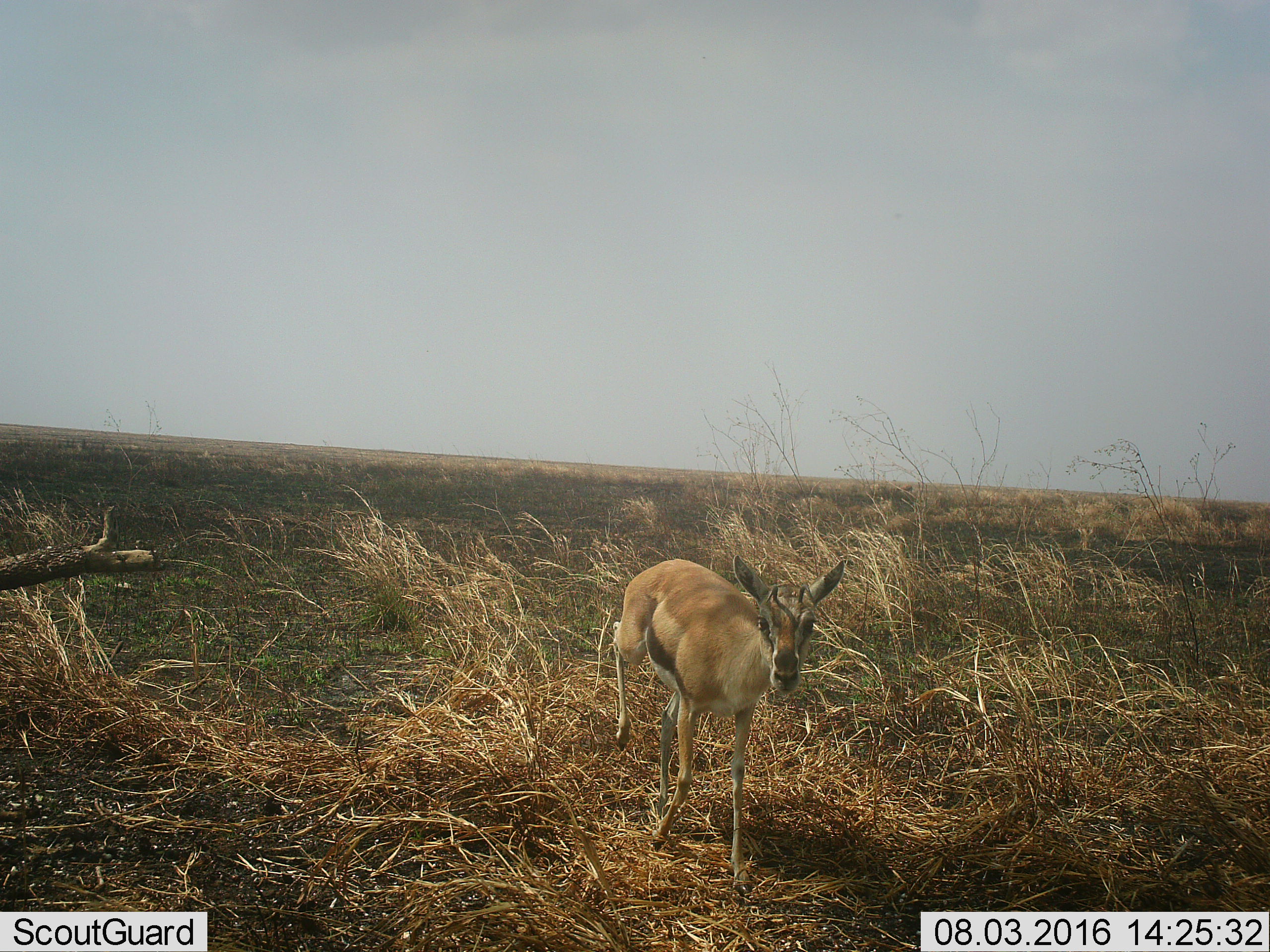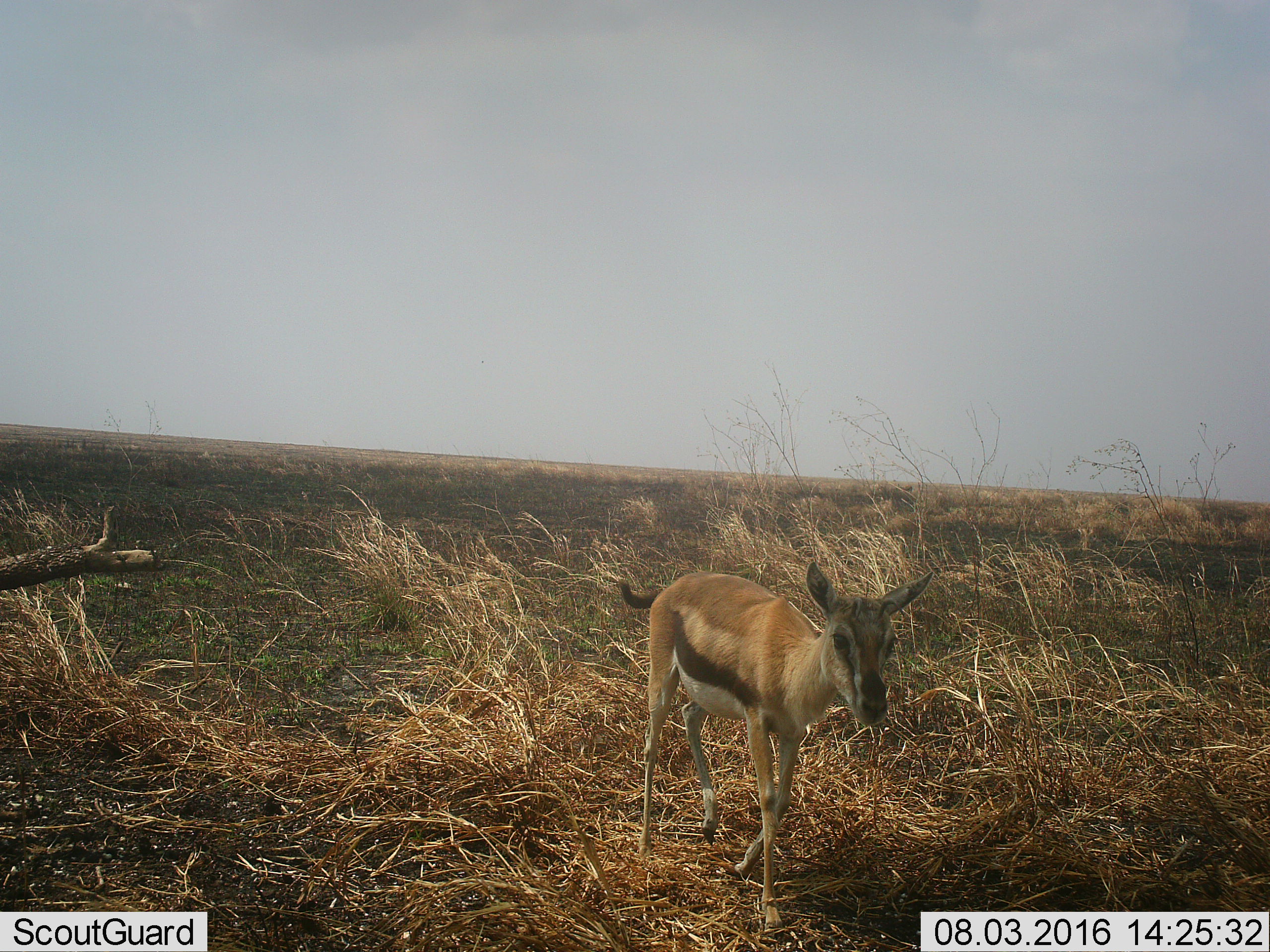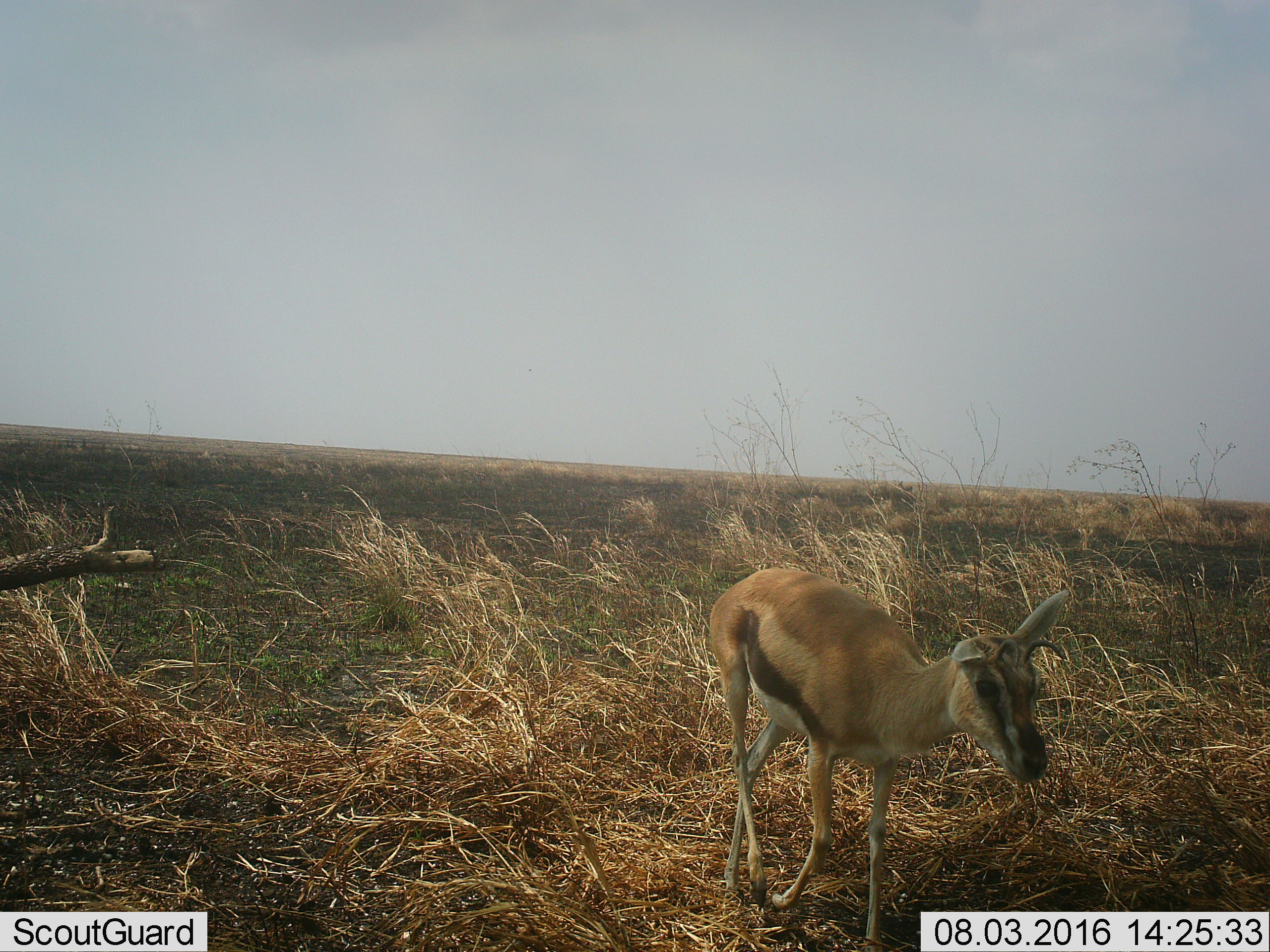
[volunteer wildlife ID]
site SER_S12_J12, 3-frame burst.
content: unidentified animal